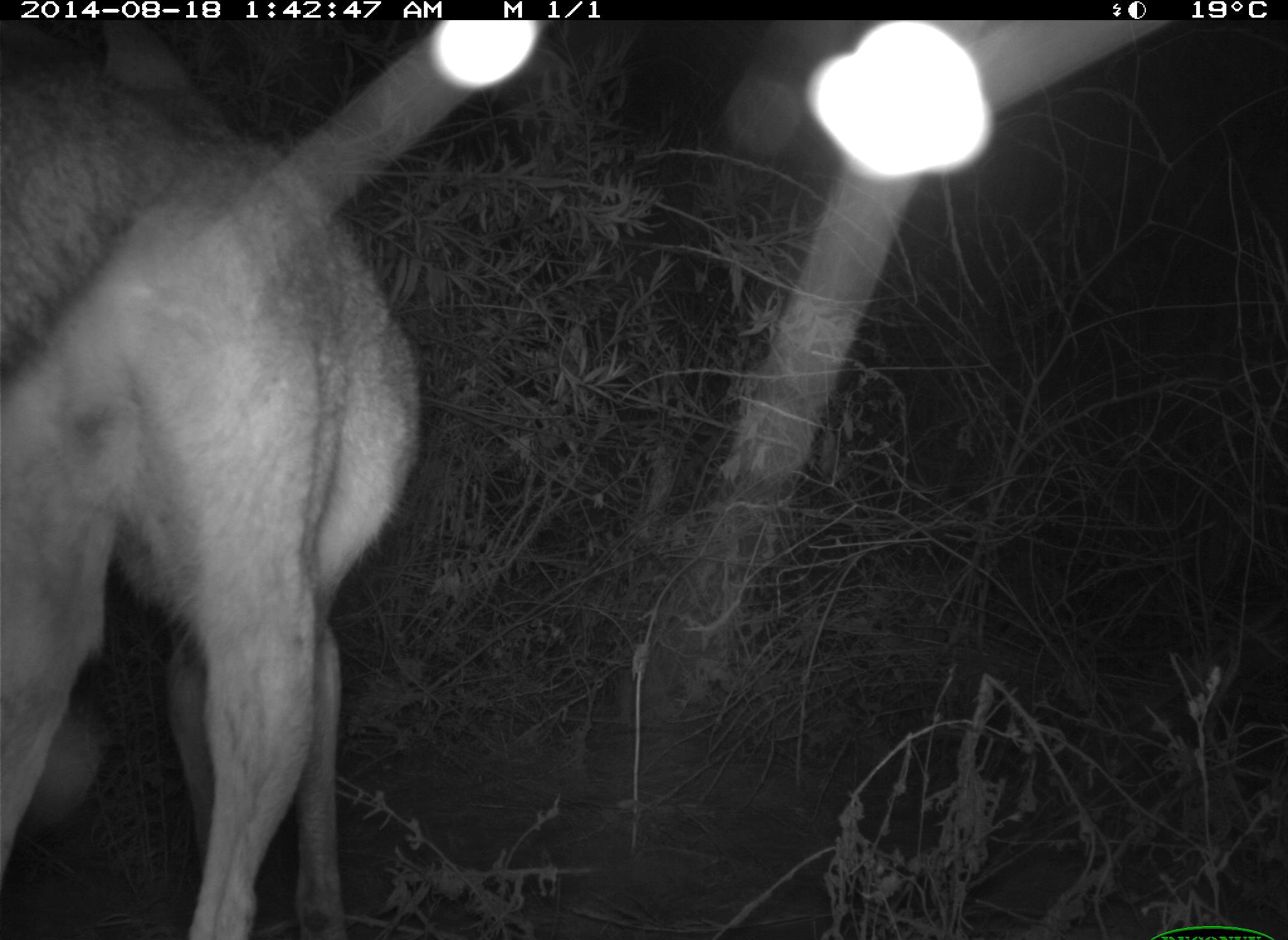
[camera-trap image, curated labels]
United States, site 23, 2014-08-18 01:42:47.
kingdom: Animalia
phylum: Chordata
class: Mammalia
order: Carnivora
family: Canidae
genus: Canis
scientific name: Canis latrans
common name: coyote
Coyote (Canis latrans).